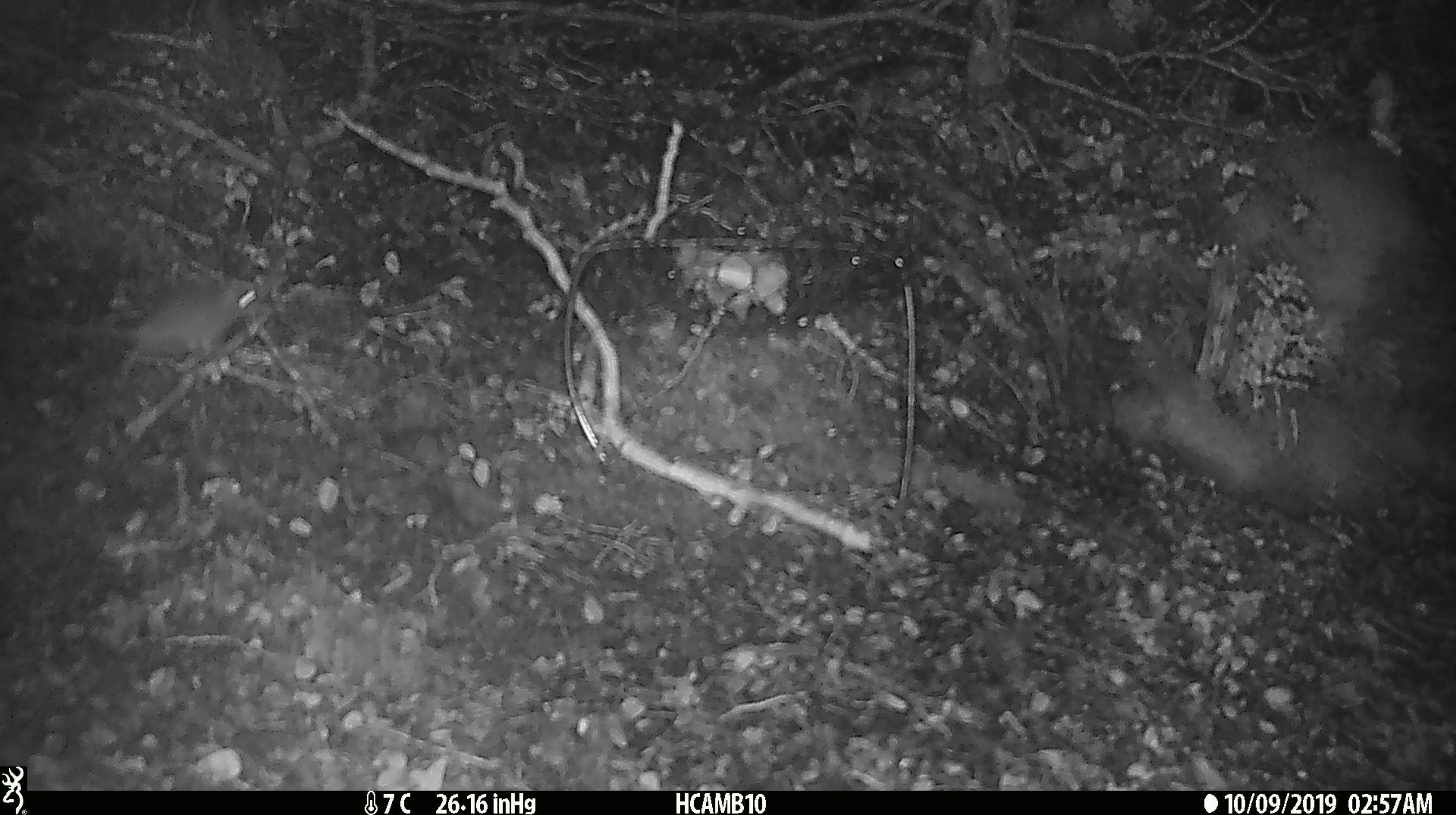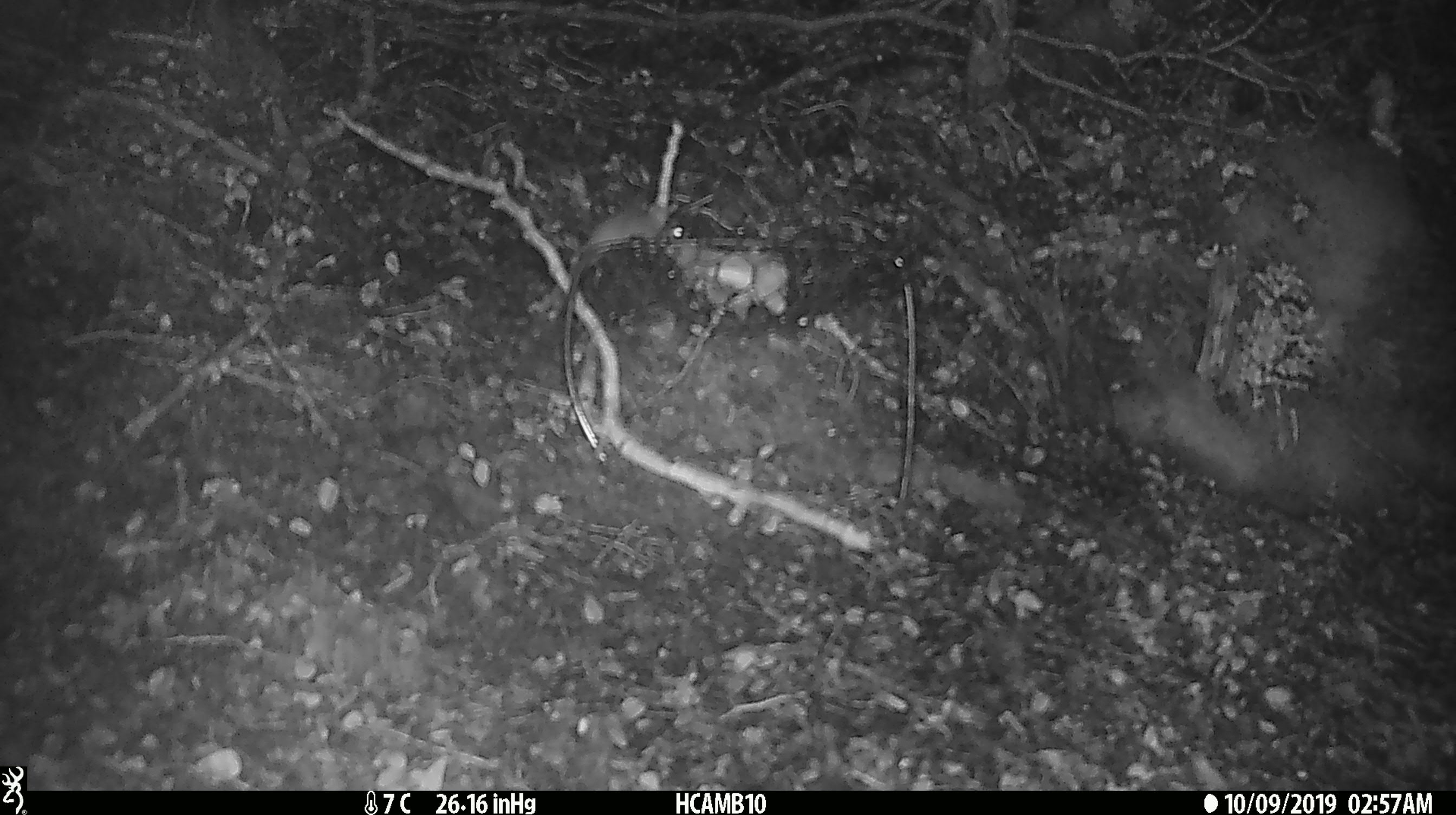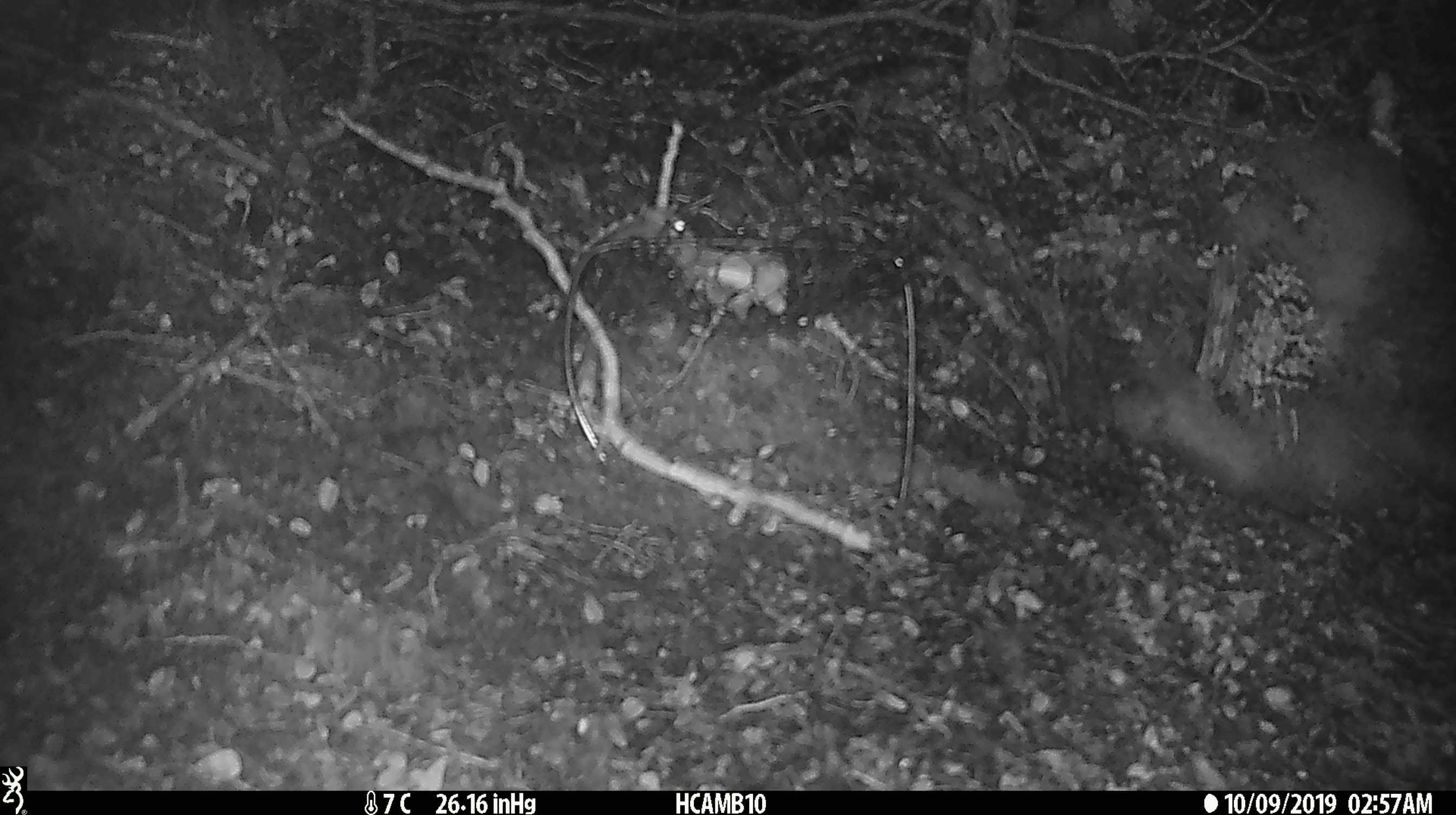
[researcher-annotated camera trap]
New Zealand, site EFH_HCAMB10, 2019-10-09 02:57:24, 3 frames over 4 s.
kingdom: Animalia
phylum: Chordata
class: Mammalia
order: Rodentia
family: Muridae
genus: Mus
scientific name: Mus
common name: mouse